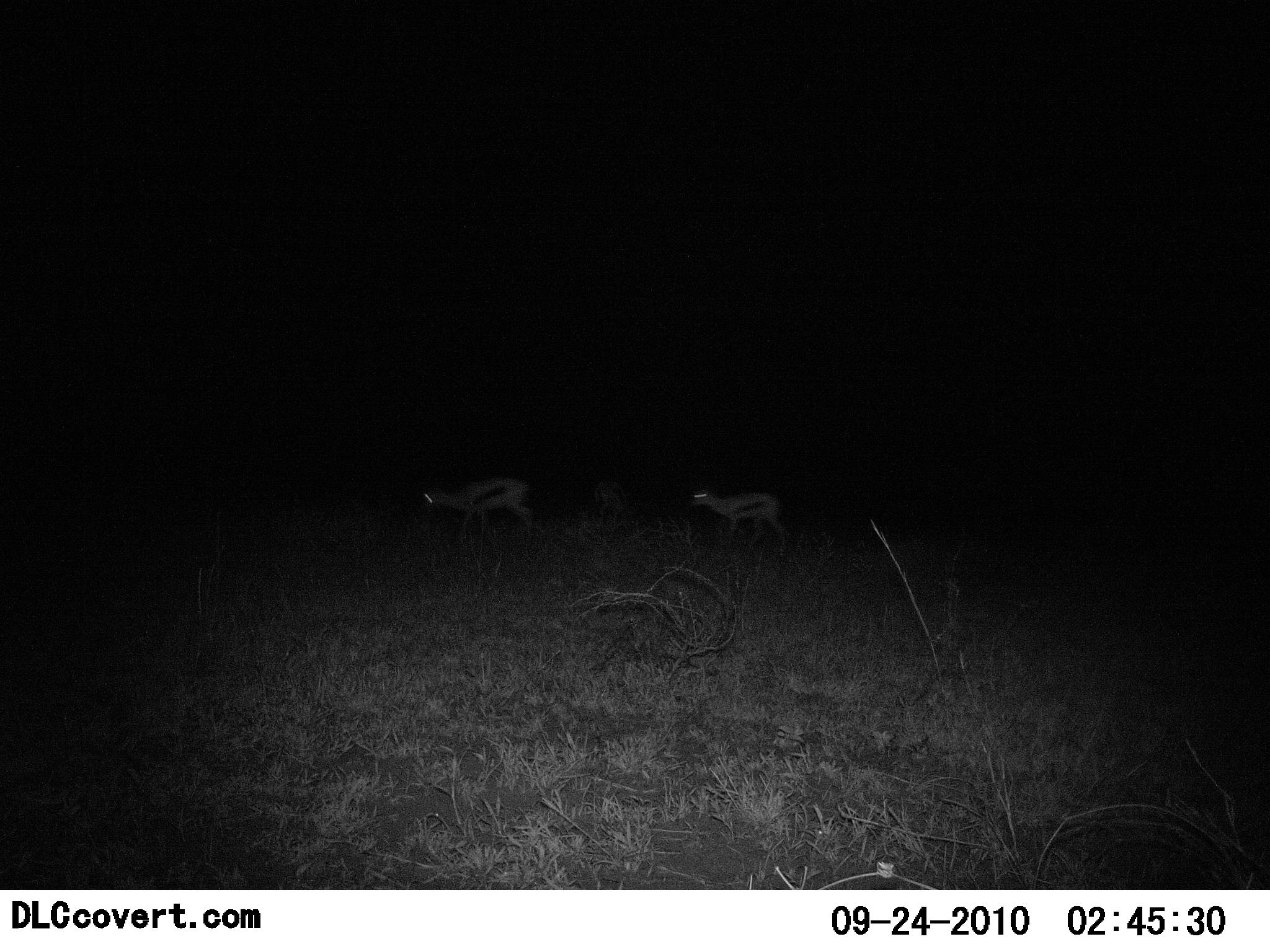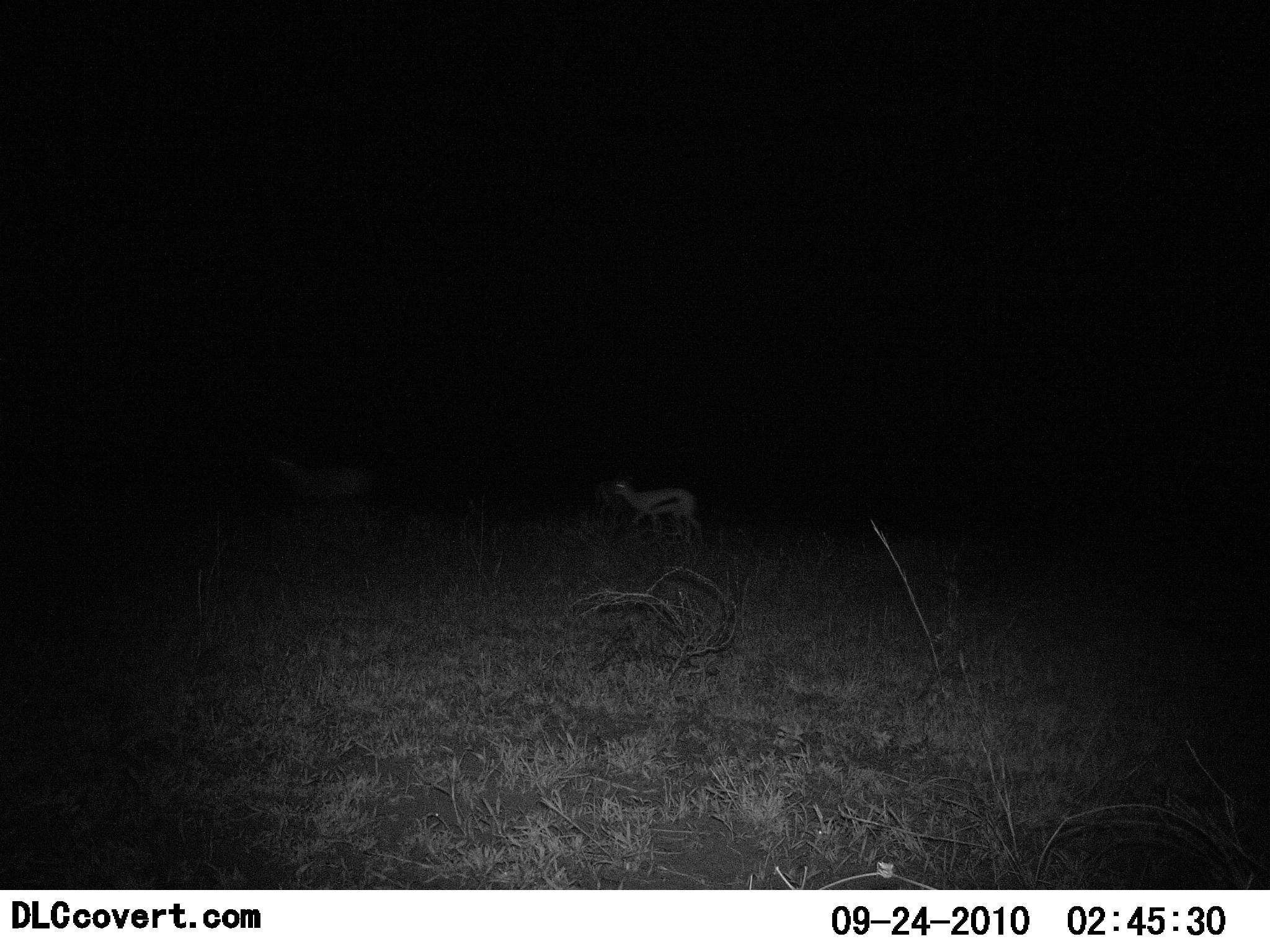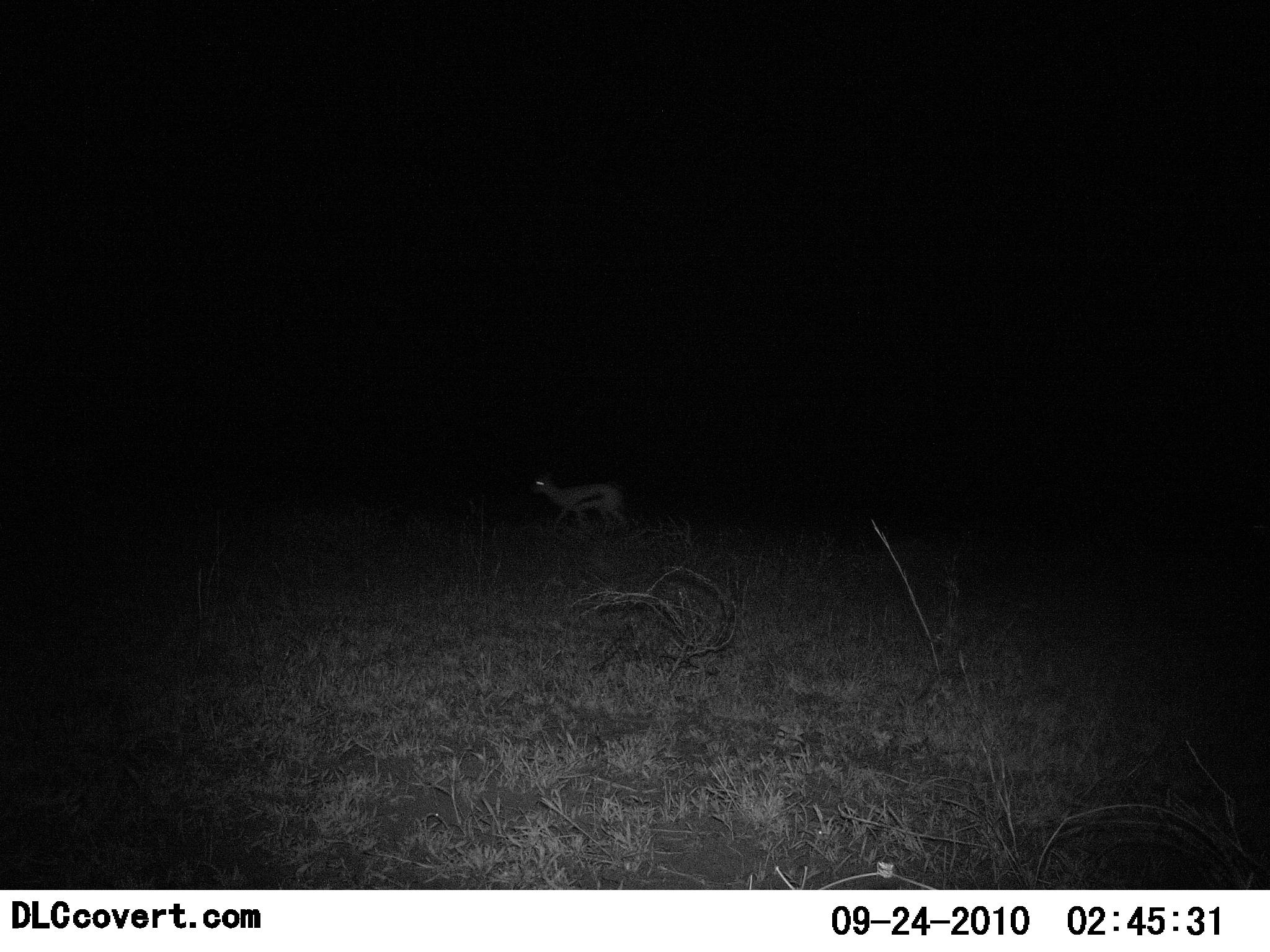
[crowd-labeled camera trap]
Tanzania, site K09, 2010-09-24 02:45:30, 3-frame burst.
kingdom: Animalia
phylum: Chordata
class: Mammalia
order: Artiodactyla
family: Bovidae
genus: Eudorcas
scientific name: Eudorcas thomsonii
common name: thomson's gazelle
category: gazellethomsons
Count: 2.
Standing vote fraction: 0%.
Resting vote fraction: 0%.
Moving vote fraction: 100%.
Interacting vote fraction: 0%.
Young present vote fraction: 10%.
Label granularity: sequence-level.